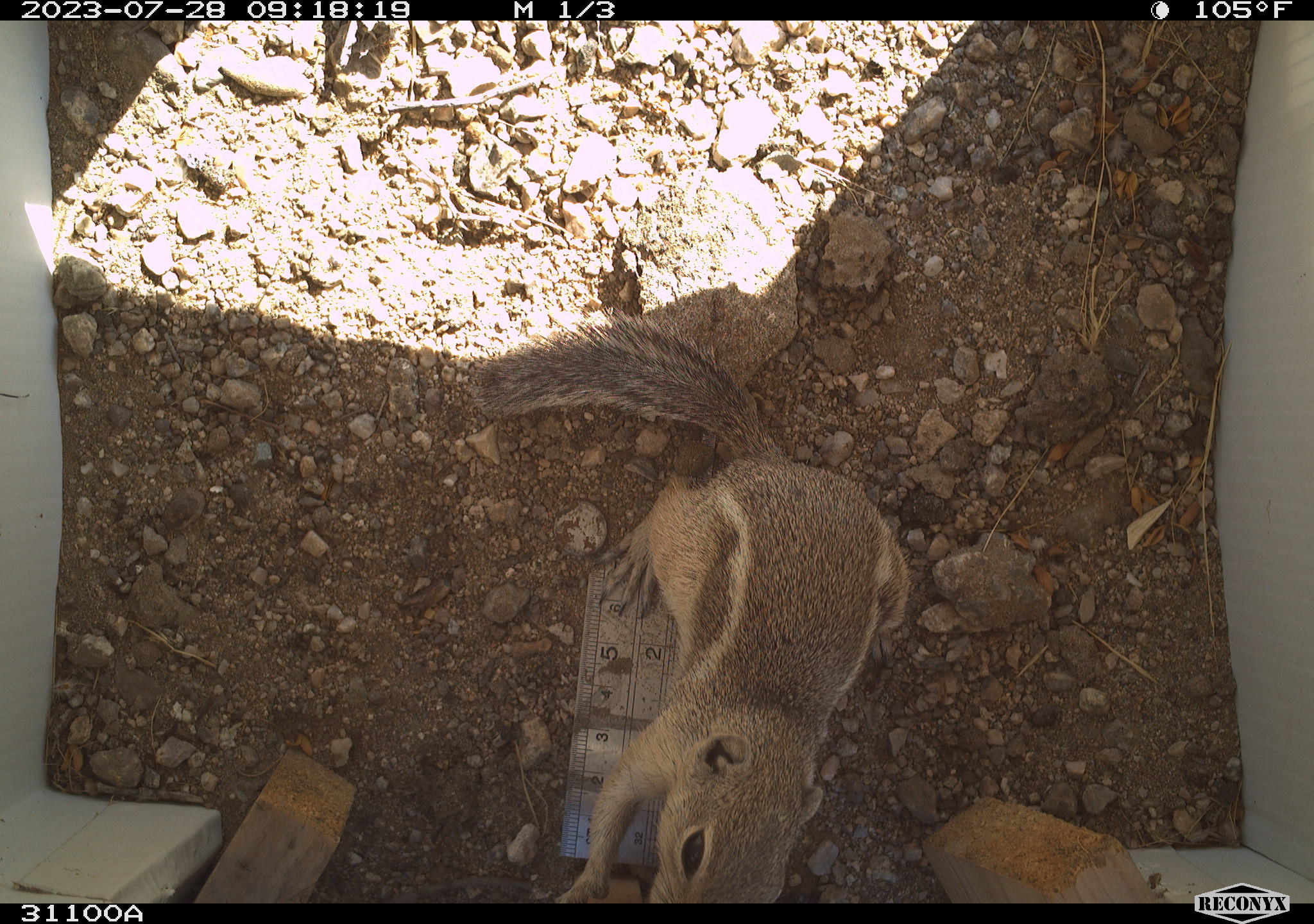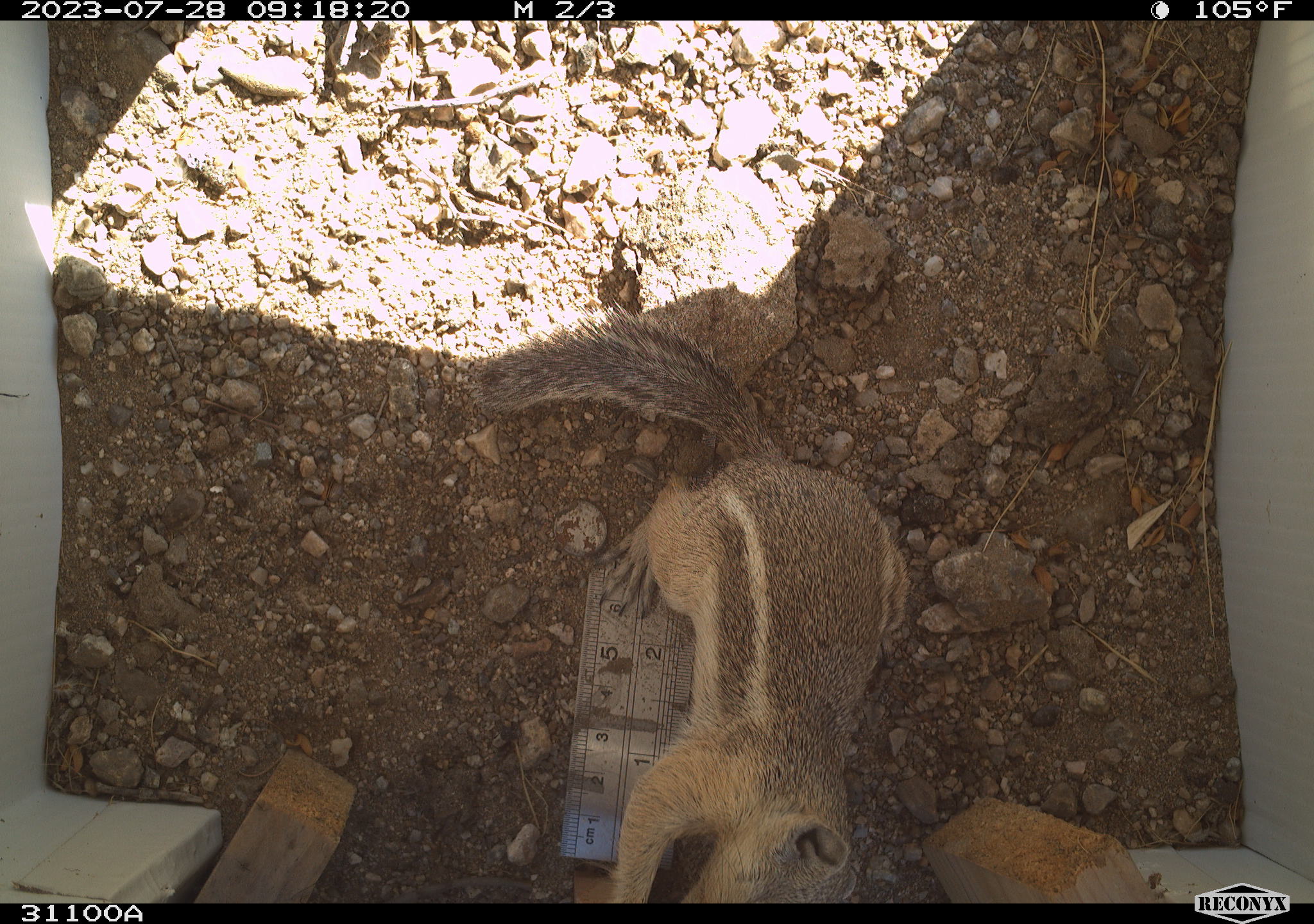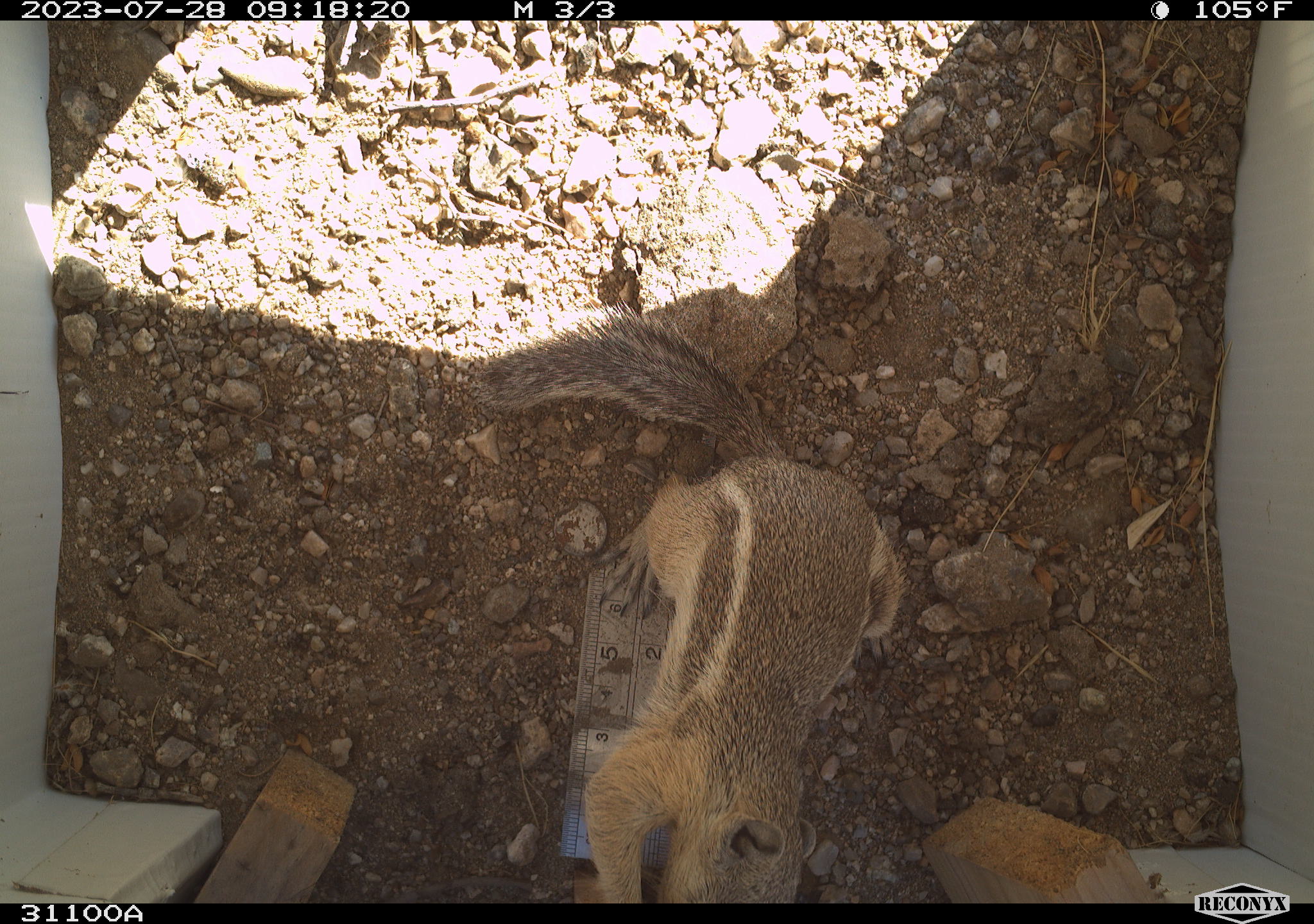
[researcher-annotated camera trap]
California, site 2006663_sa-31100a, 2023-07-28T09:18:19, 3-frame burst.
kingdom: Animalia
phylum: Chordata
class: Mammalia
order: Rodentia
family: Sciuridae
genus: Ammospermophilus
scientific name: Ammospermophilus leucurus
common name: white-tailed antelope squirrel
White-tailed antelope squirrel (Ammospermophilus leucurus).